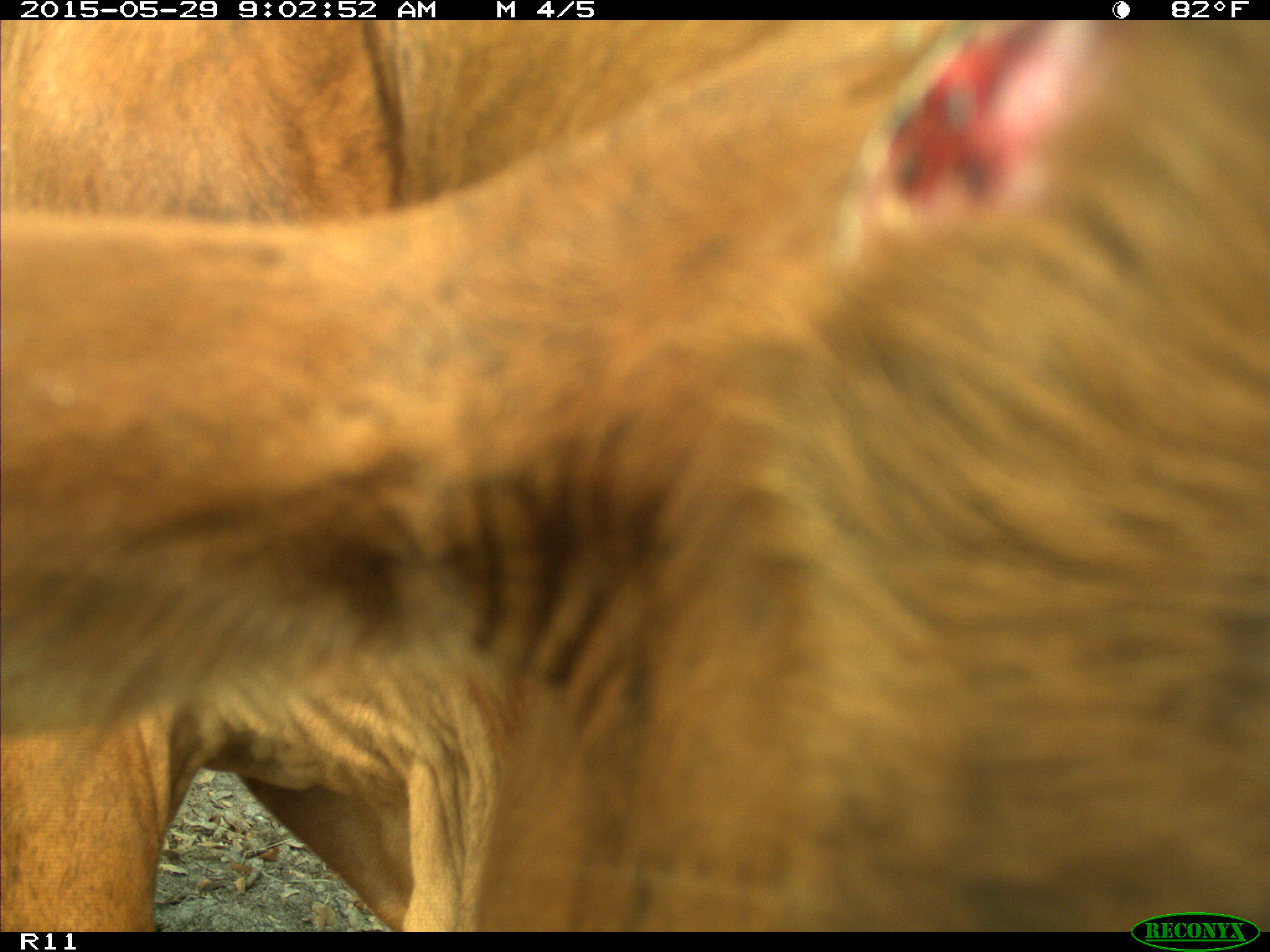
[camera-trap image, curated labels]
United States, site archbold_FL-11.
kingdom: Animalia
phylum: Chordata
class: Mammalia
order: Artiodactyla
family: Bovidae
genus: Bos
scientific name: Bos taurus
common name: domestic cow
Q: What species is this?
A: Bos taurus (domestic cow).